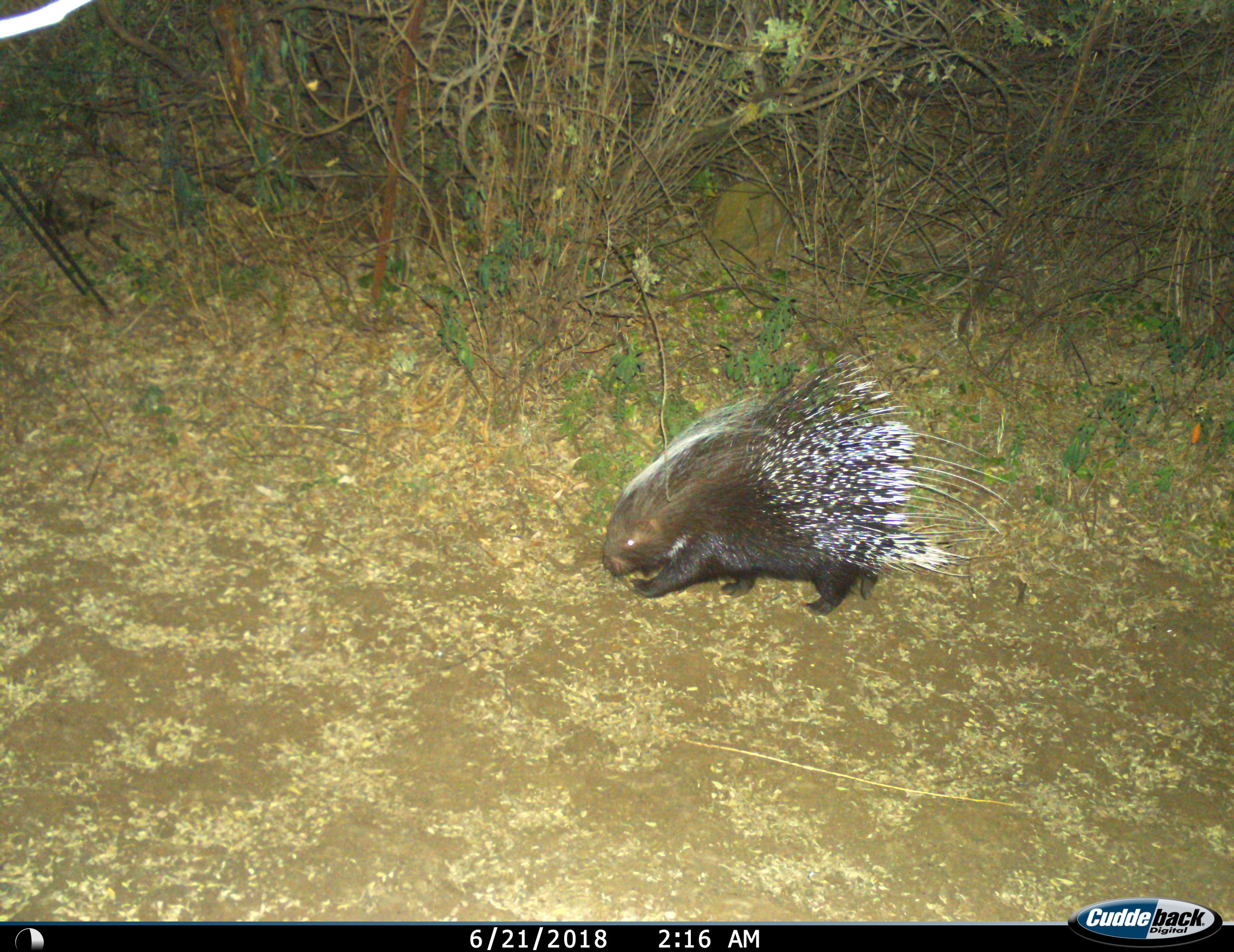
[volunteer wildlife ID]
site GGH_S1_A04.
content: unidentified animal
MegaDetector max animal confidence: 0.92